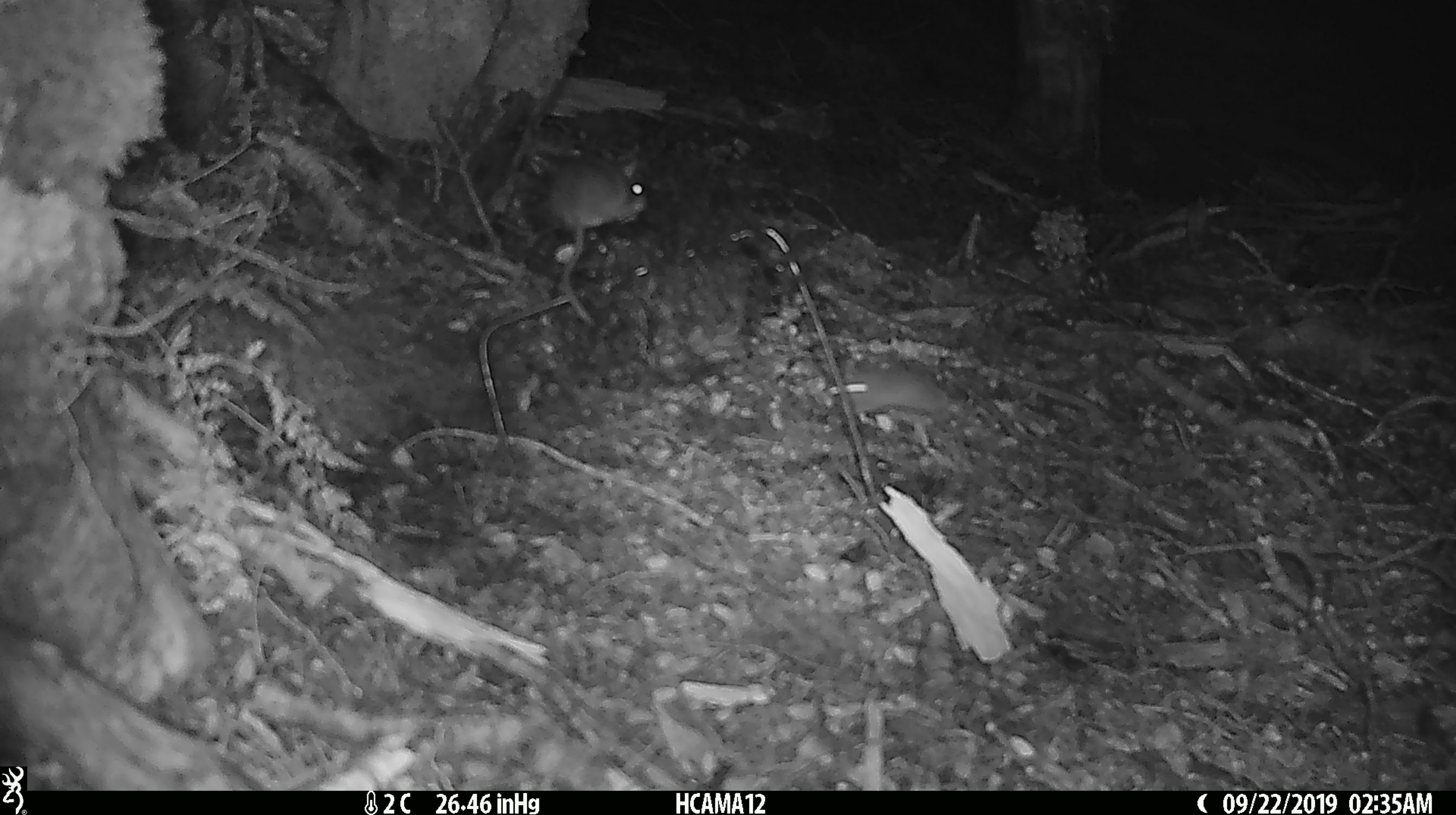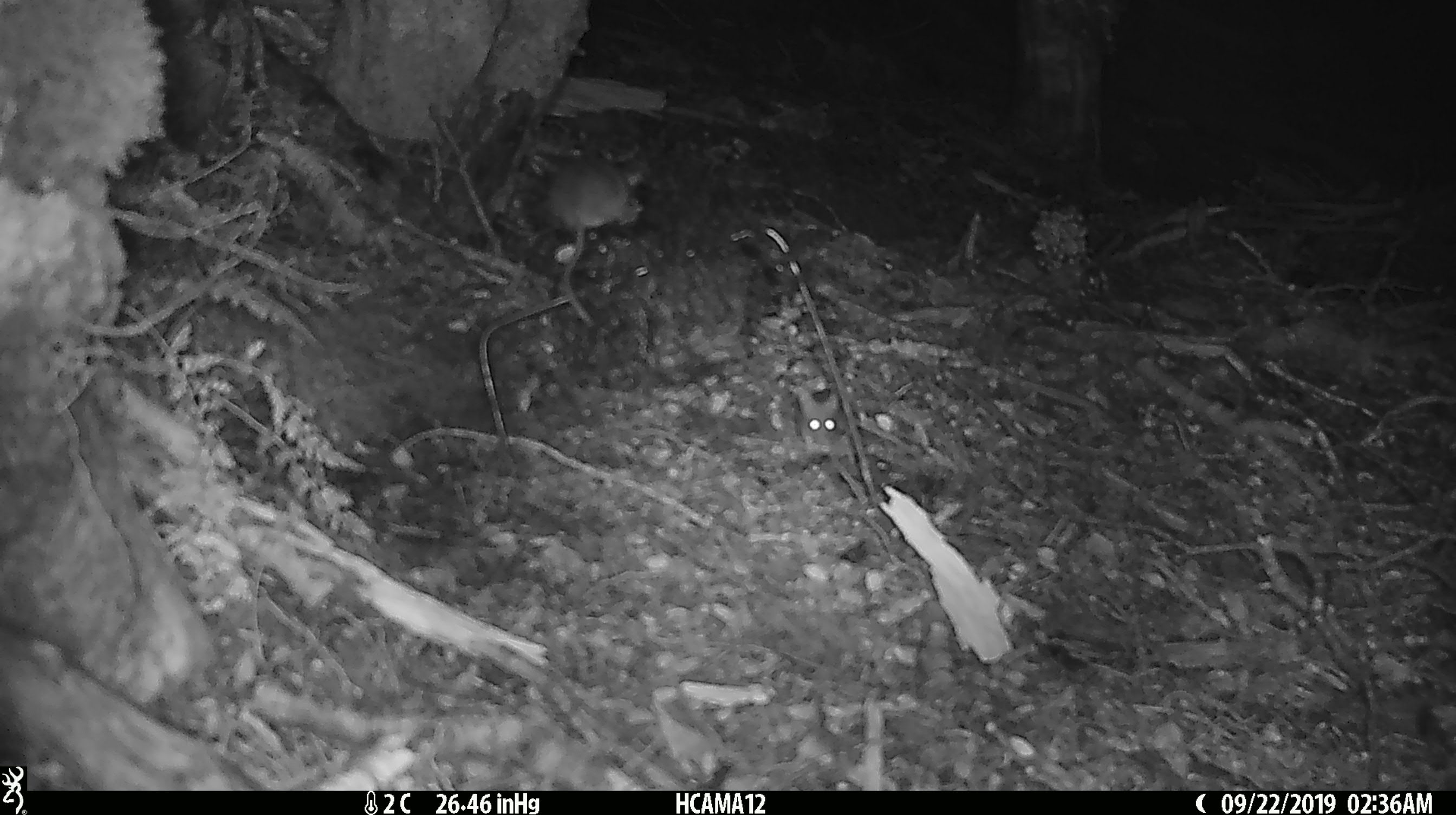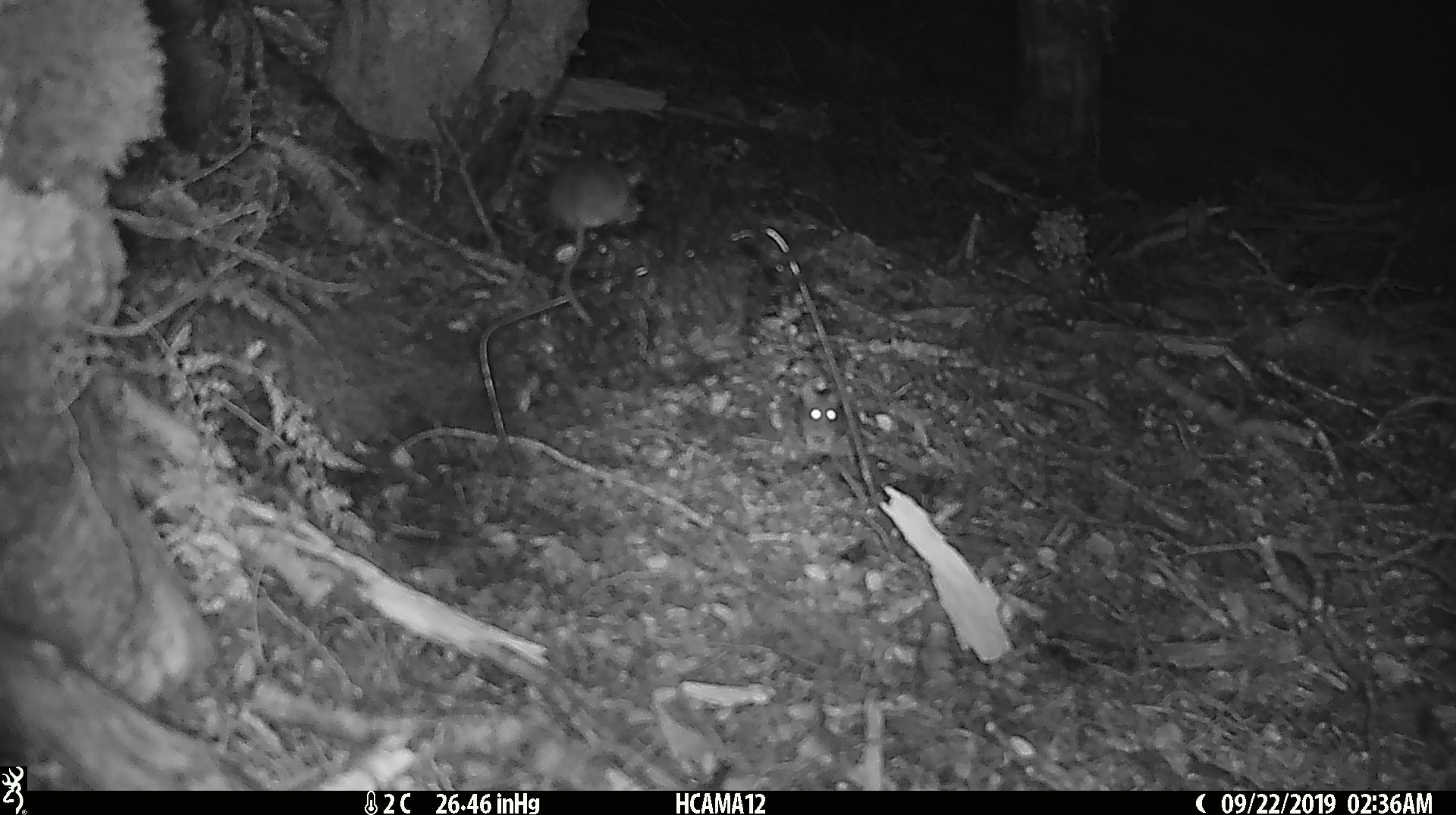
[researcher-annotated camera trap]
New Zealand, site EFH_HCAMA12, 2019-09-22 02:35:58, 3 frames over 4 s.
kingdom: Animalia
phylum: Chordata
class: Mammalia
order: Rodentia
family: Muridae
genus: Rattus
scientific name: Rattus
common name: rat